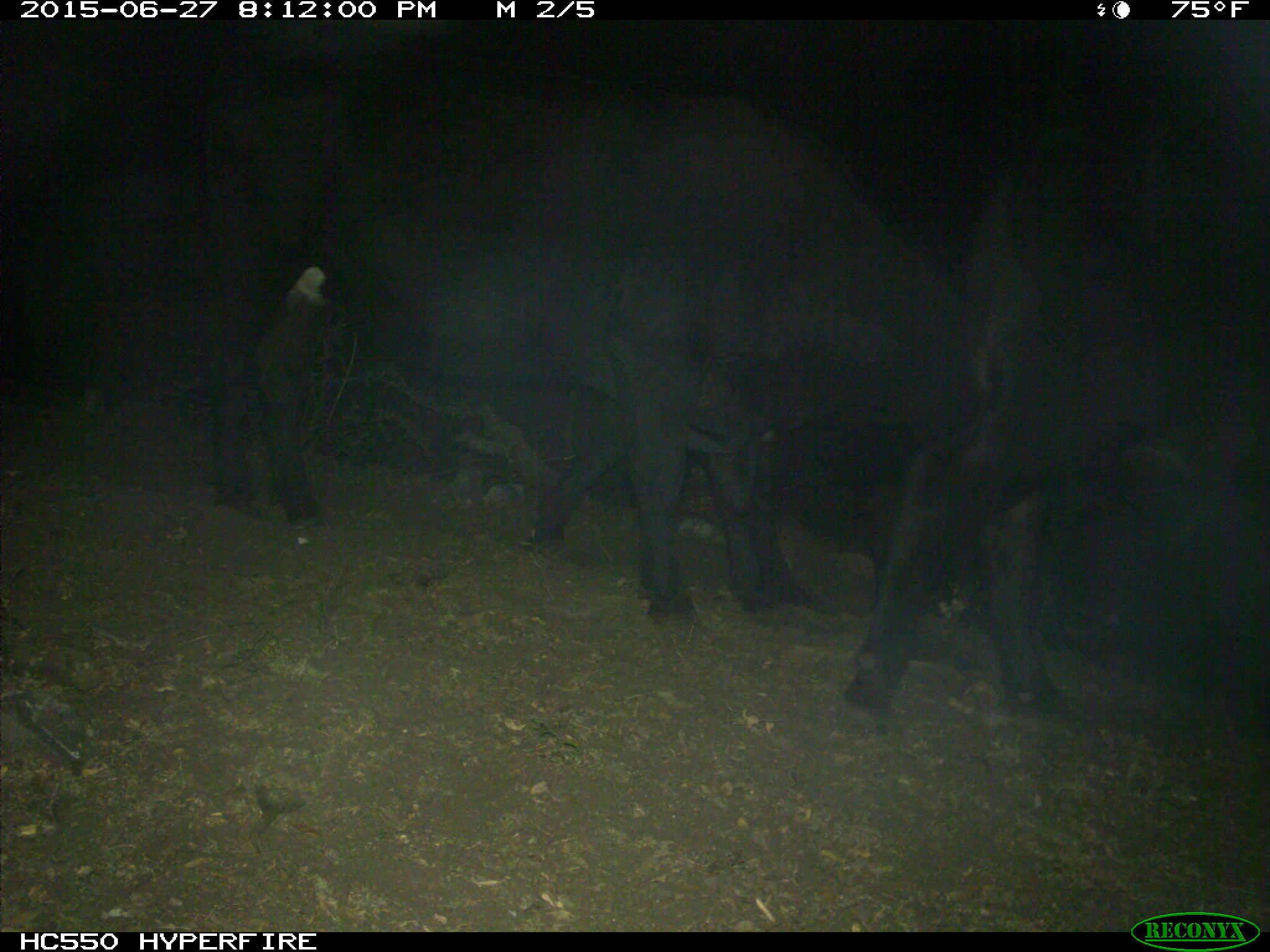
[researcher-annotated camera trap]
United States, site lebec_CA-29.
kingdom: Animalia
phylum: Chordata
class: Mammalia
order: Artiodactyla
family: Bovidae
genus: Bos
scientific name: Bos taurus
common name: domestic cow